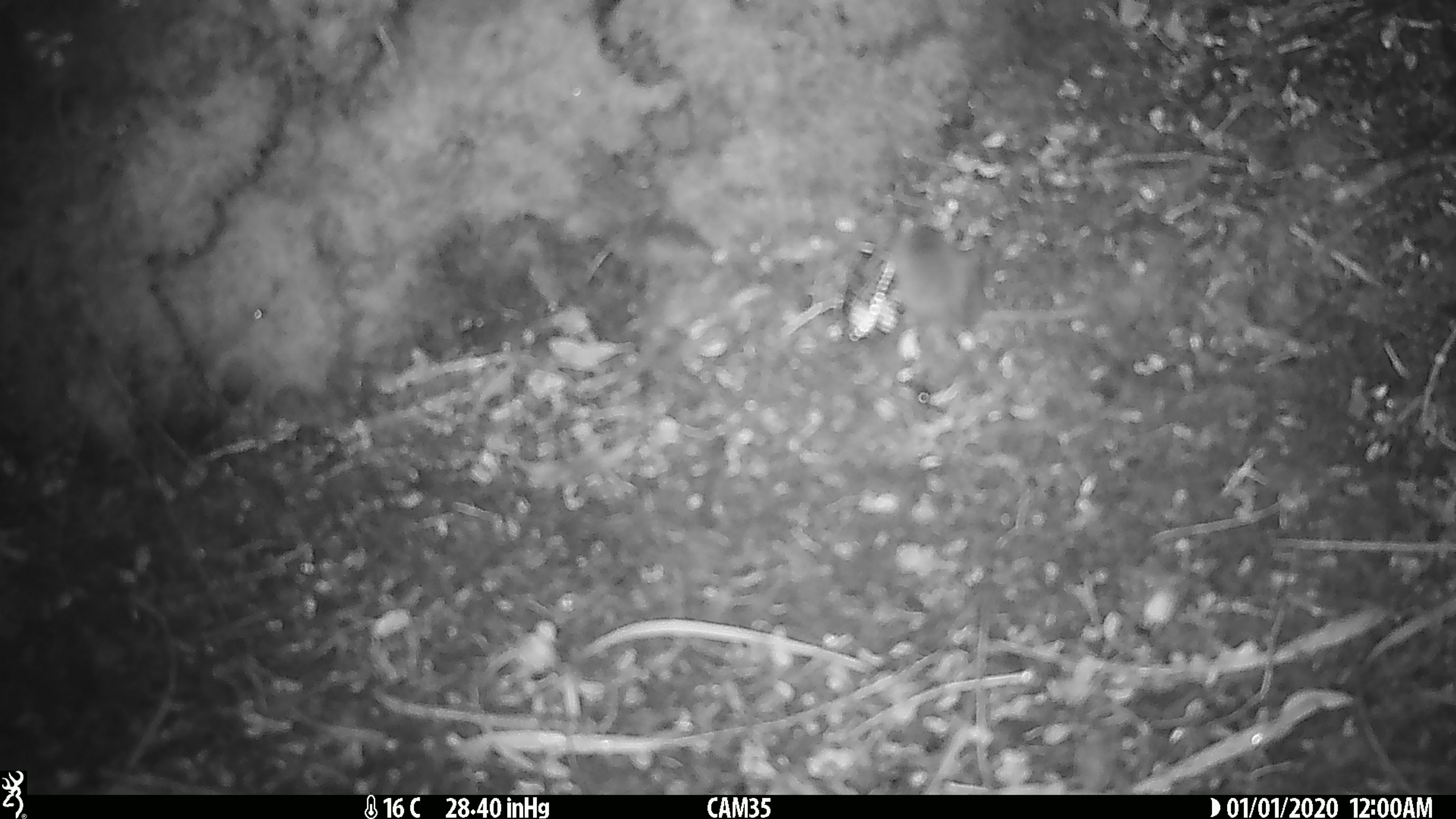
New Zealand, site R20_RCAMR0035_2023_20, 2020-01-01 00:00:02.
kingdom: Animalia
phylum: Chordata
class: Mammalia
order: Rodentia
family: Muridae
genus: Mus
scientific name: Mus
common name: mouse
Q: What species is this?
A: Mouse (Mus).